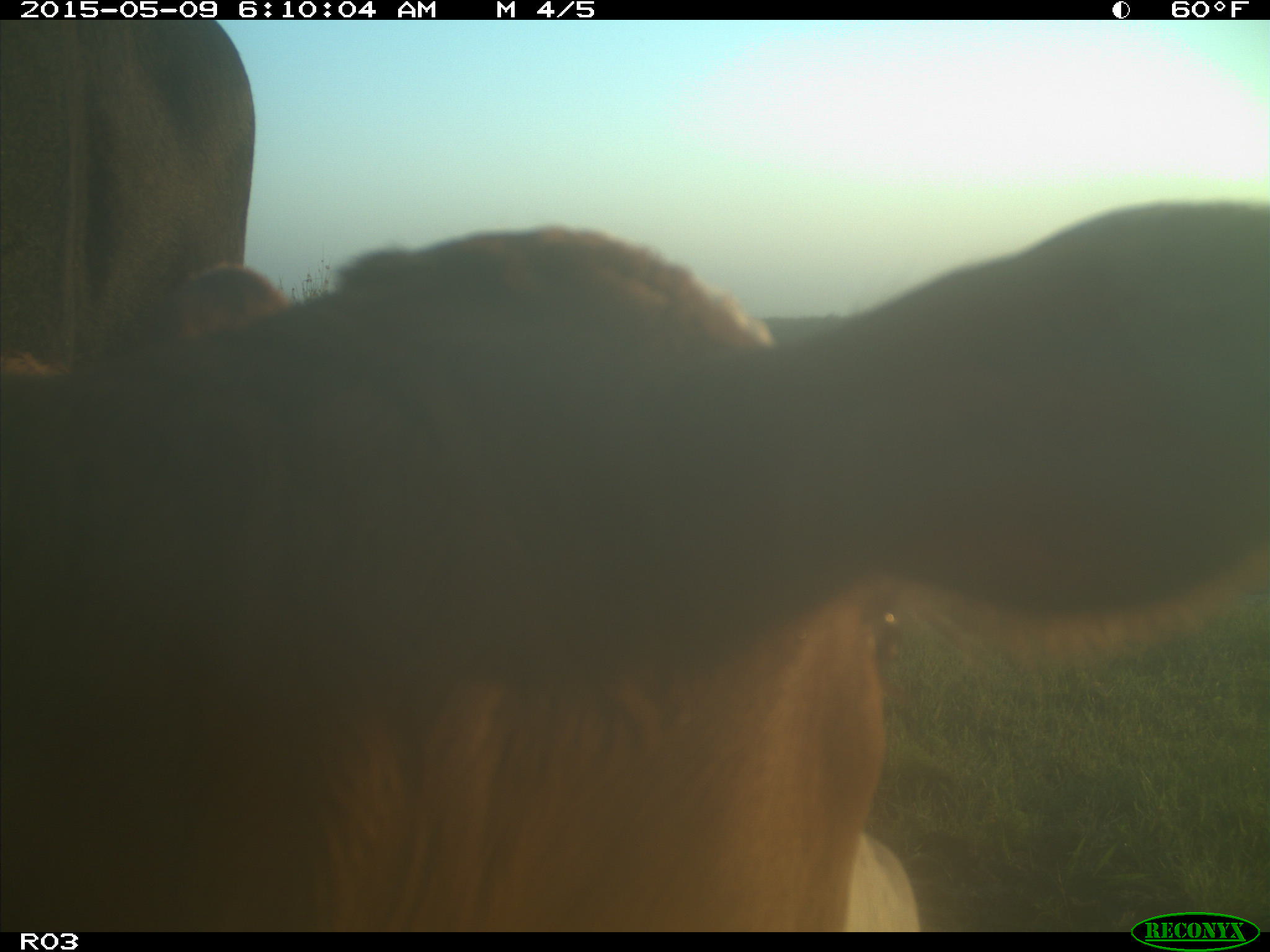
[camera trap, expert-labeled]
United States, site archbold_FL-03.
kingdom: Animalia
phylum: Chordata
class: Mammalia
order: Artiodactyla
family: Bovidae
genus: Bos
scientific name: Bos taurus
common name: domestic cow